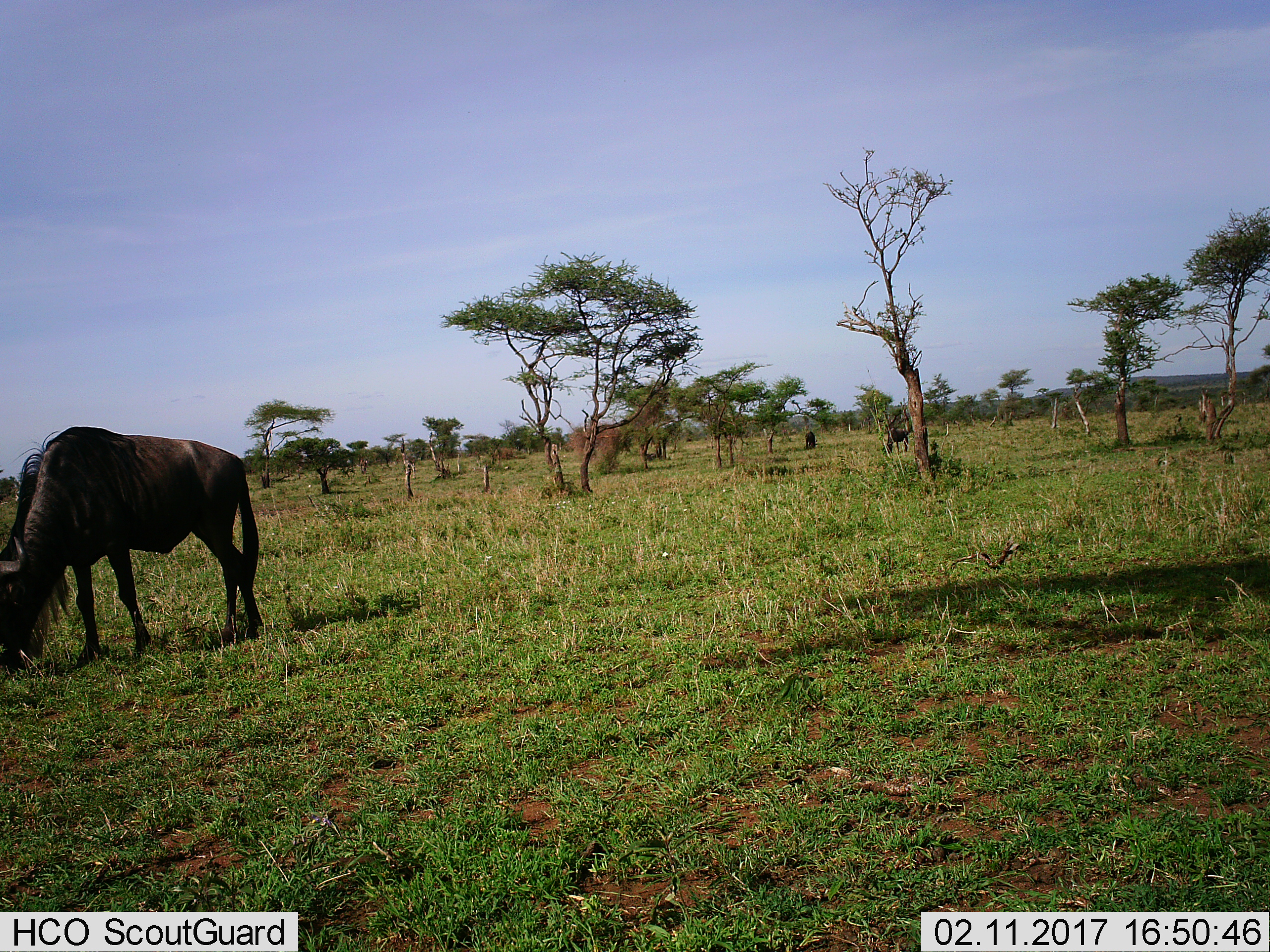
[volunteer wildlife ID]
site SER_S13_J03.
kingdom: Animalia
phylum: Chordata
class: Mammalia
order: Artiodactyla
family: Bovidae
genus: Connochaetes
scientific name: Connochaetes taurinus taurinus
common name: blue wildebeest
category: wildebeestblue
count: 3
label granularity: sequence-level